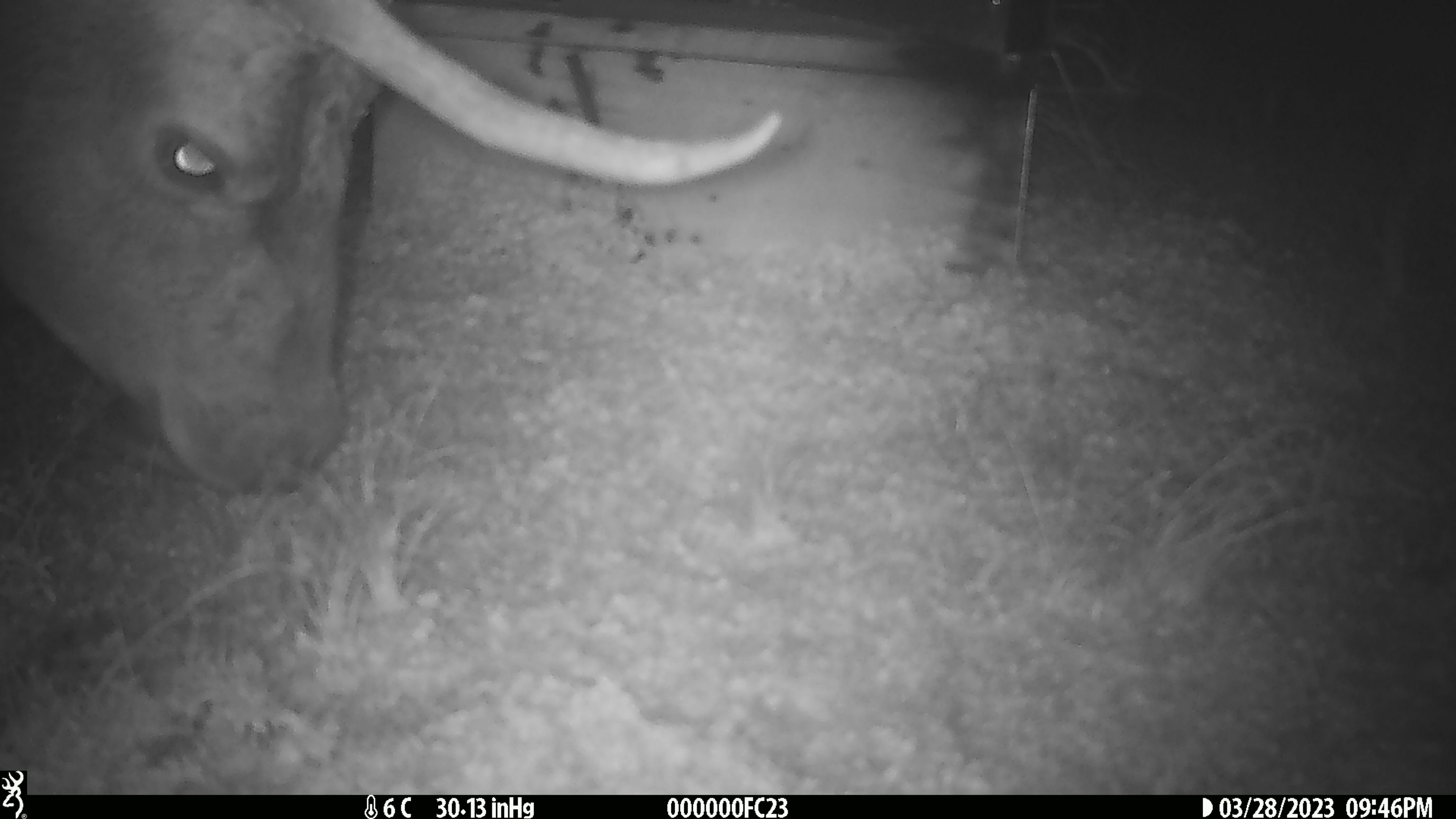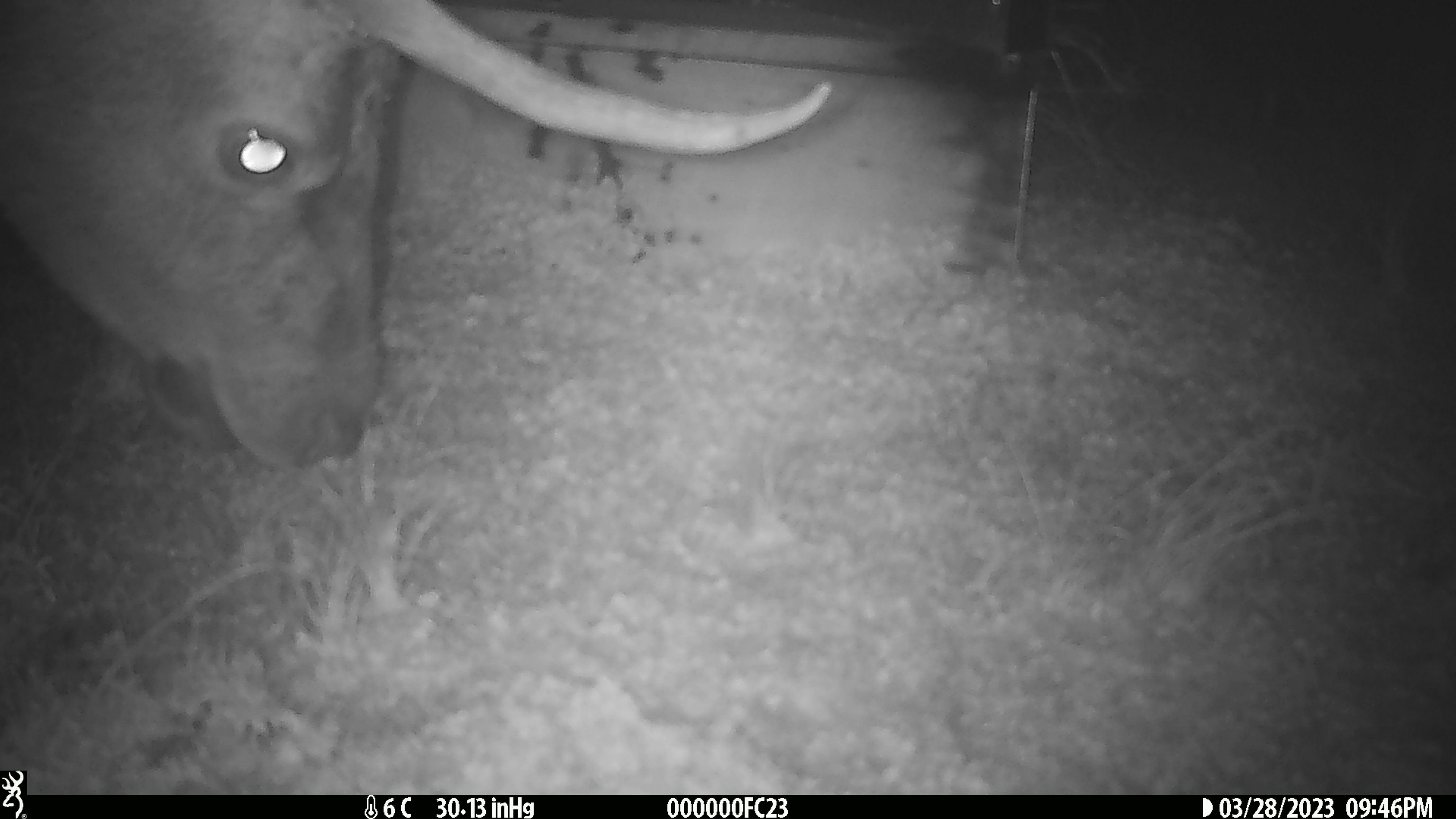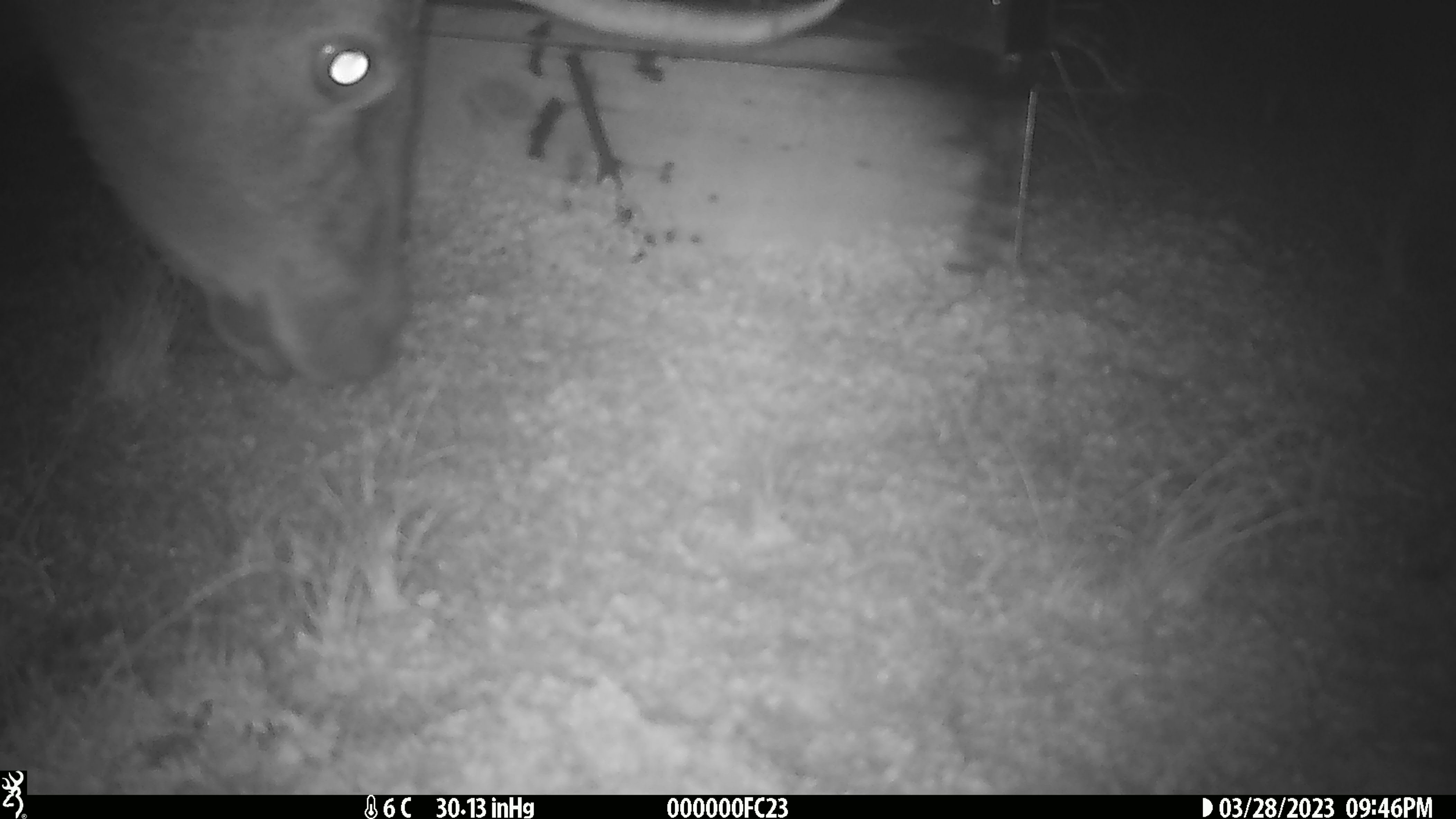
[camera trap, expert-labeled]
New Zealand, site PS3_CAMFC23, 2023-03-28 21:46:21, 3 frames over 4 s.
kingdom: Animalia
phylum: Chordata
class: Mammalia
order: Artiodactyla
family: Cervidae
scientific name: Cervidae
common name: deer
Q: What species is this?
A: Deer (Cervidae).